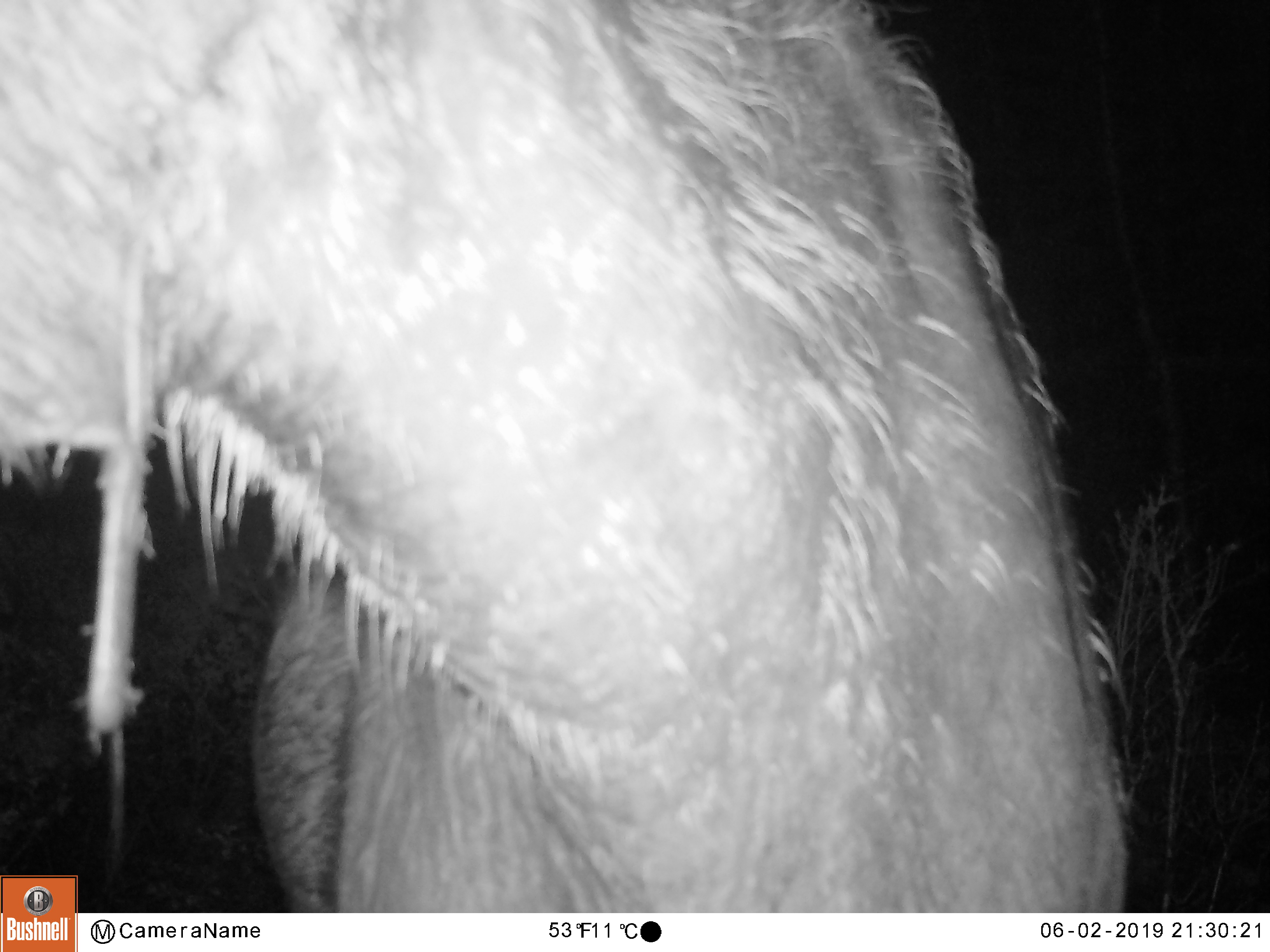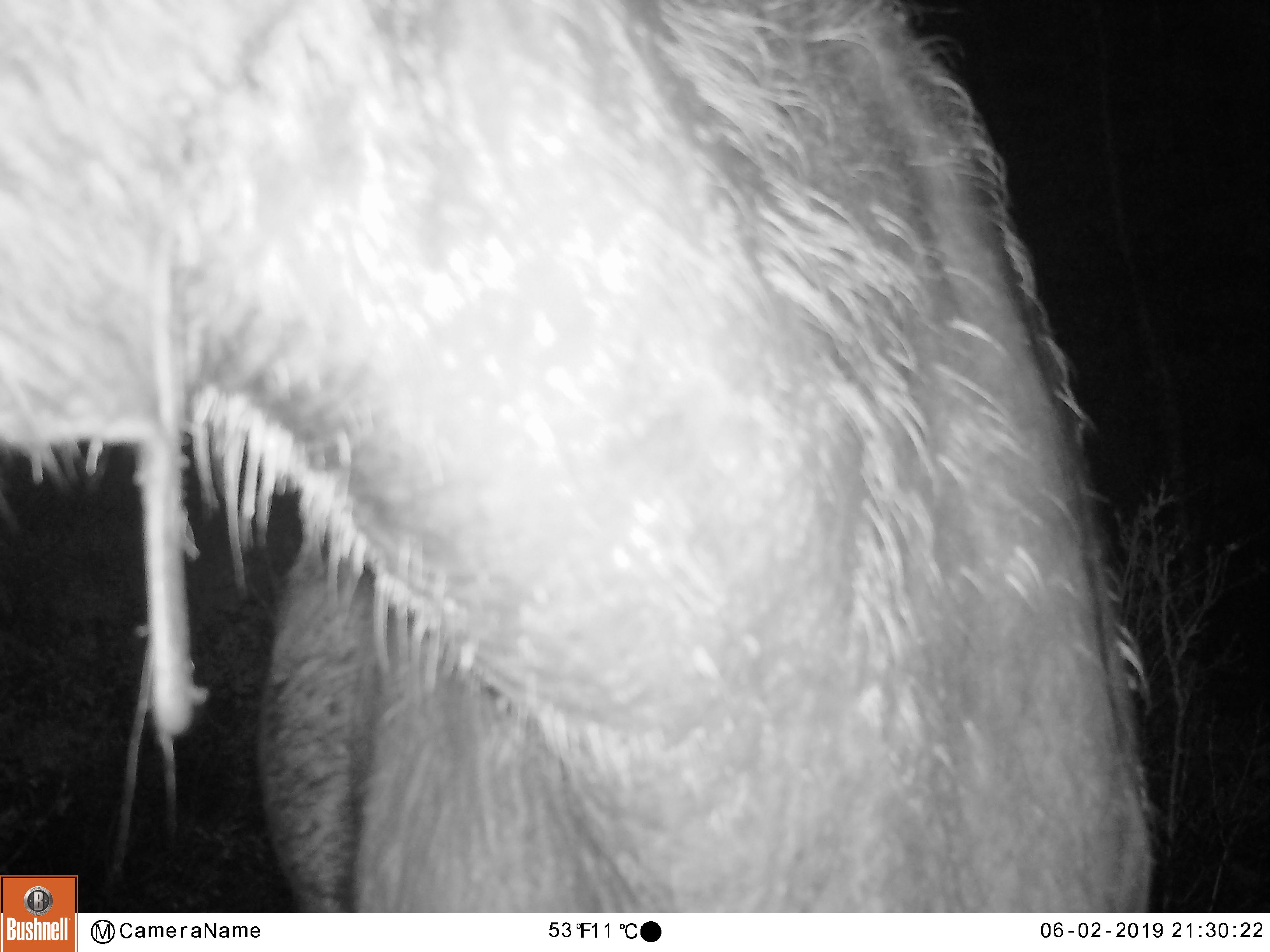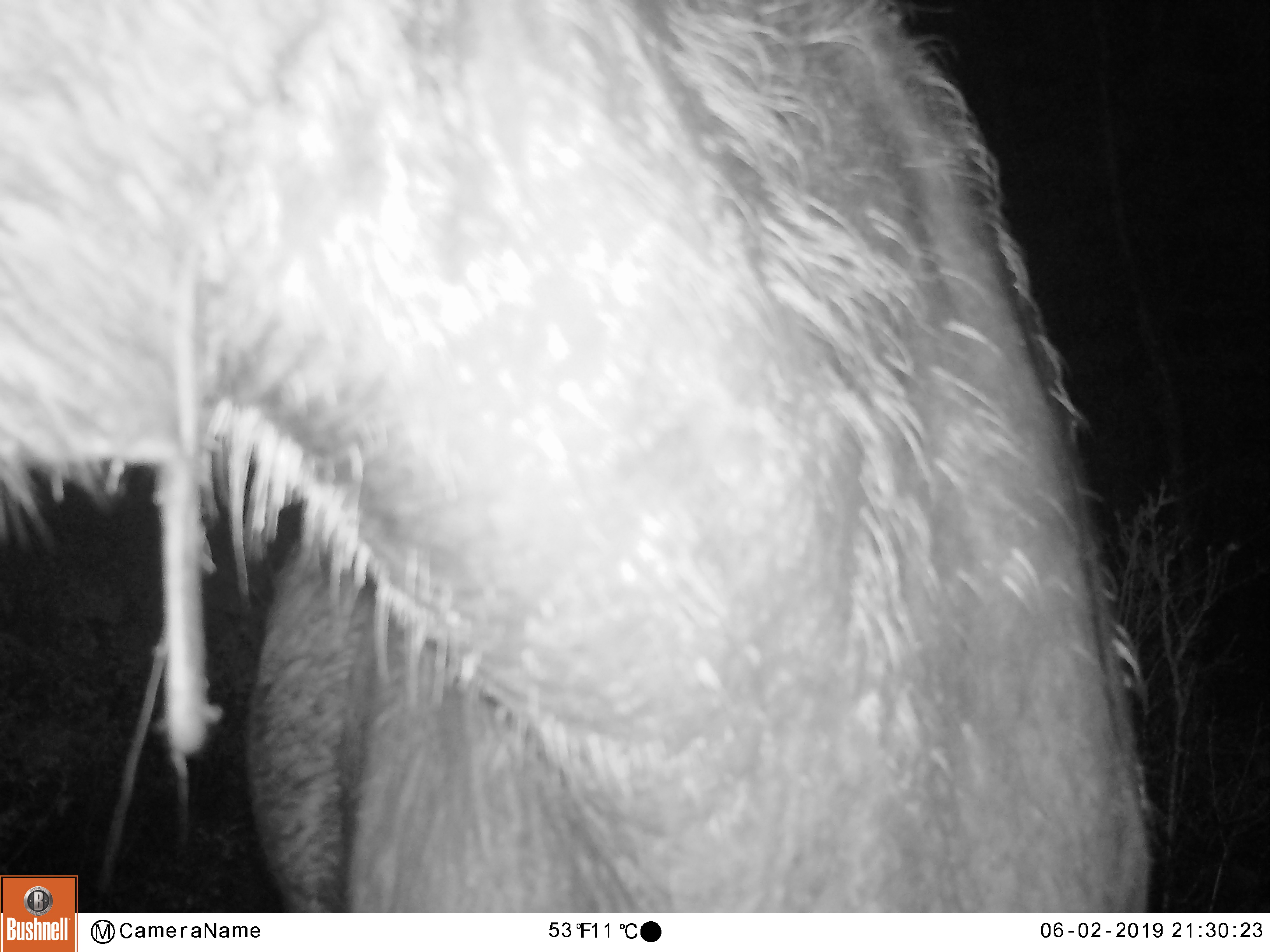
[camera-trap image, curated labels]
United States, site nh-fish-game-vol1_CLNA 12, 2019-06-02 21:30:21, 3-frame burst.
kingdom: Animalia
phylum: Chordata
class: Mammalia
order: Artiodactyla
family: Cervidae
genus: Alces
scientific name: Alces alces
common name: moose